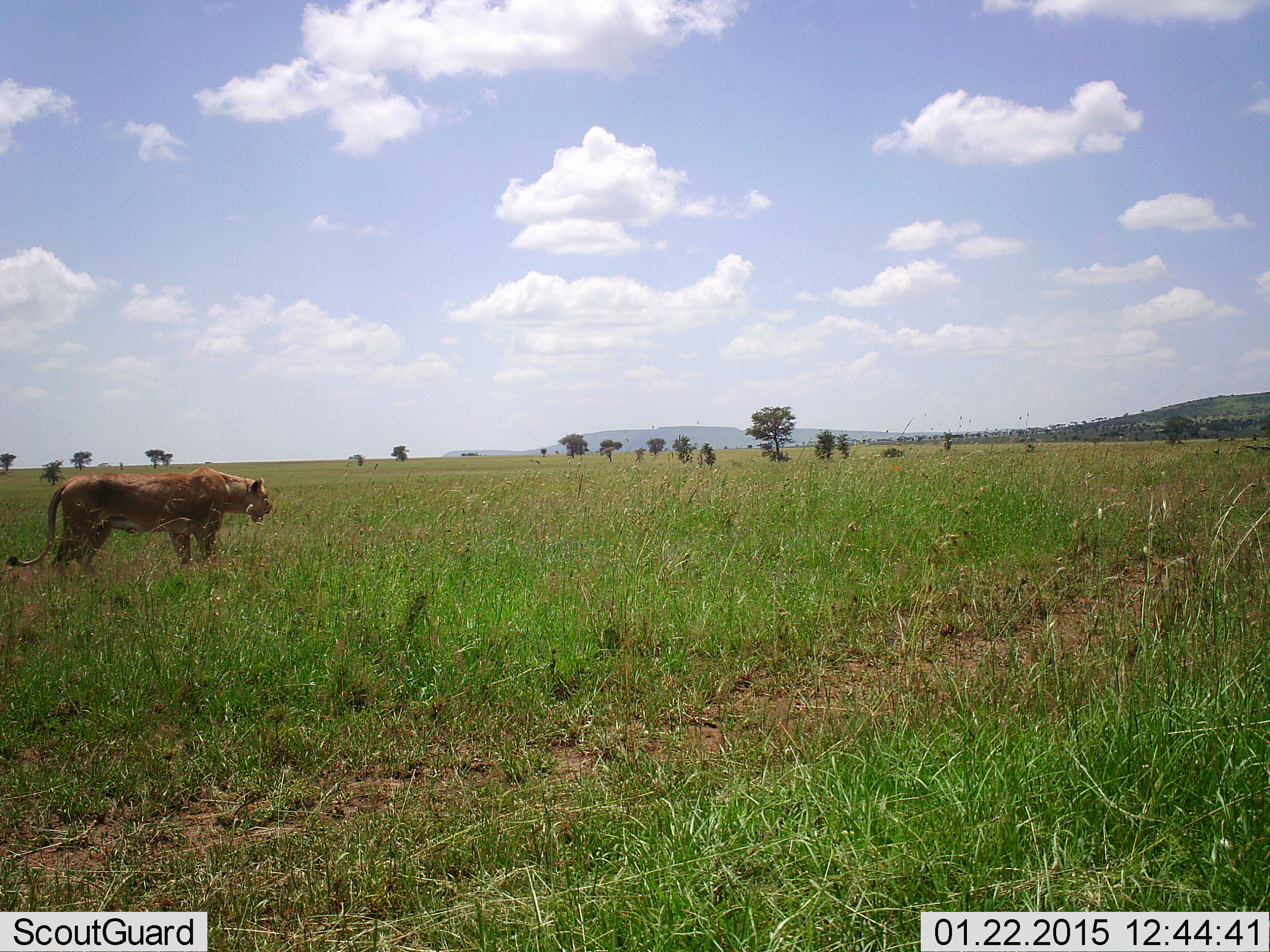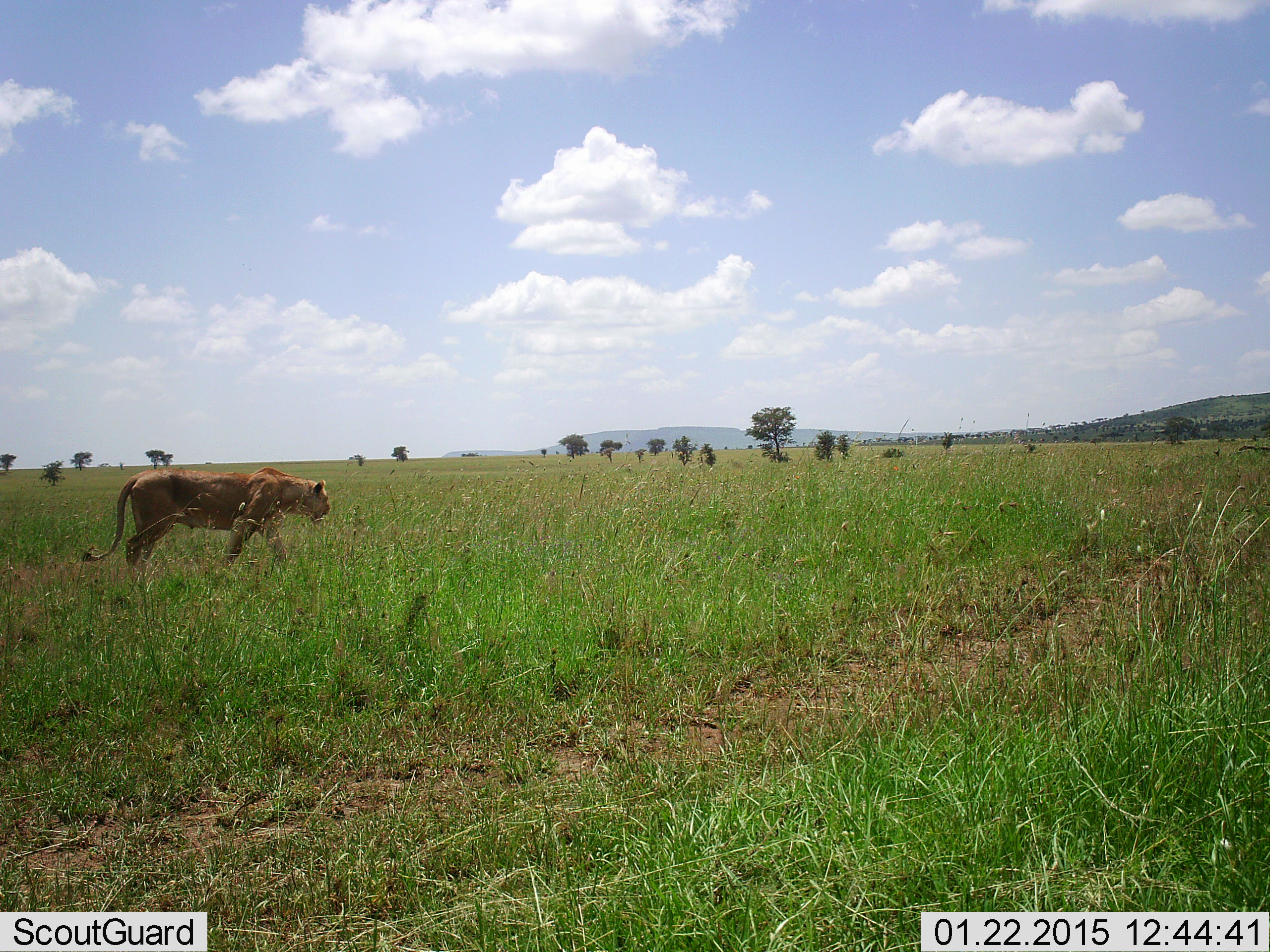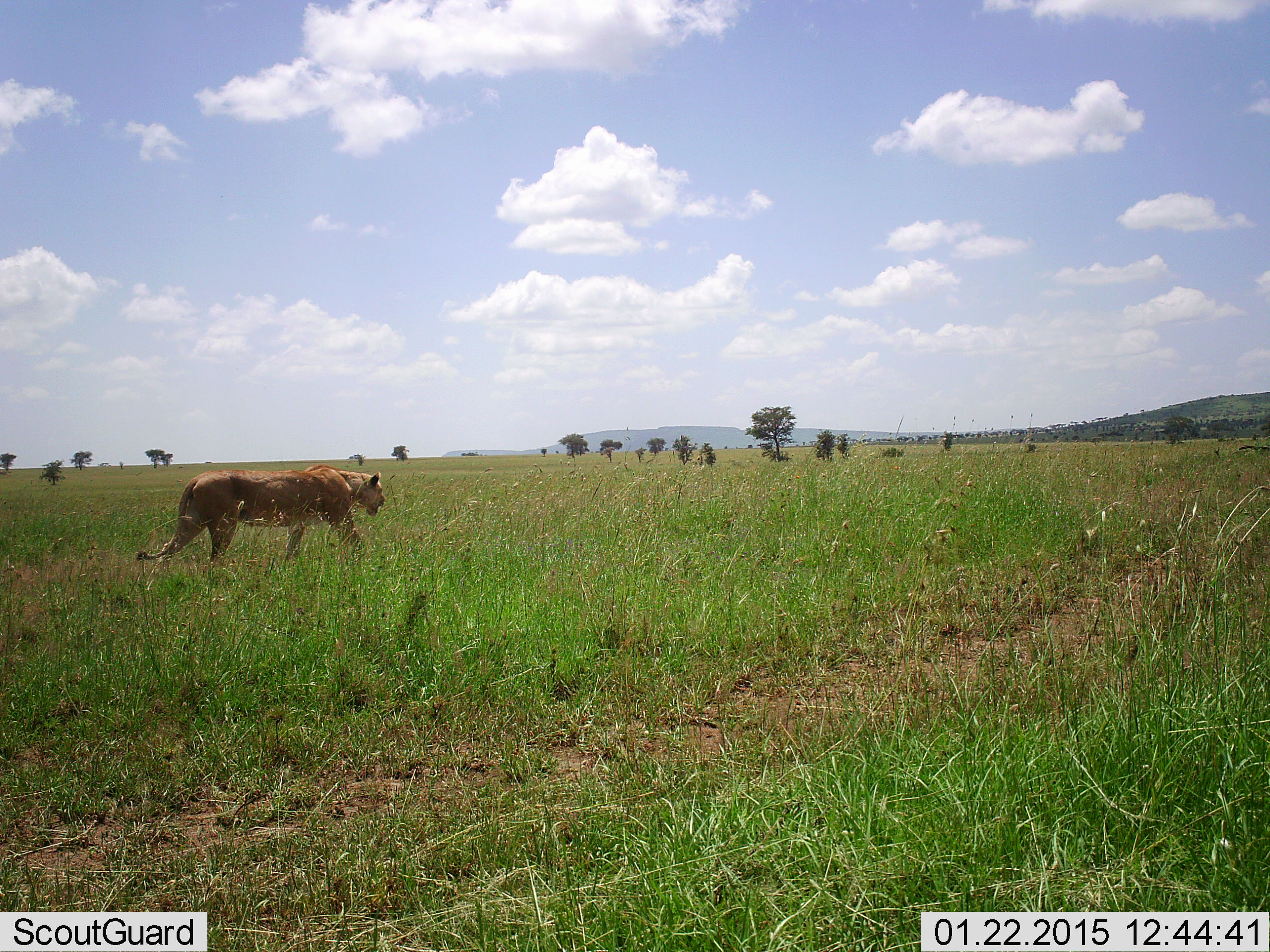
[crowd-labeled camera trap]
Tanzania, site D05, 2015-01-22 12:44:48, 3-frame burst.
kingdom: Animalia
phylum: Chordata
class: Mammalia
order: Carnivora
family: Felidae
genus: Panthera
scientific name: Panthera leo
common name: lion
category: lionfemale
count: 1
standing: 10%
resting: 0%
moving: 100%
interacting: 0%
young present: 0%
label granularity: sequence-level